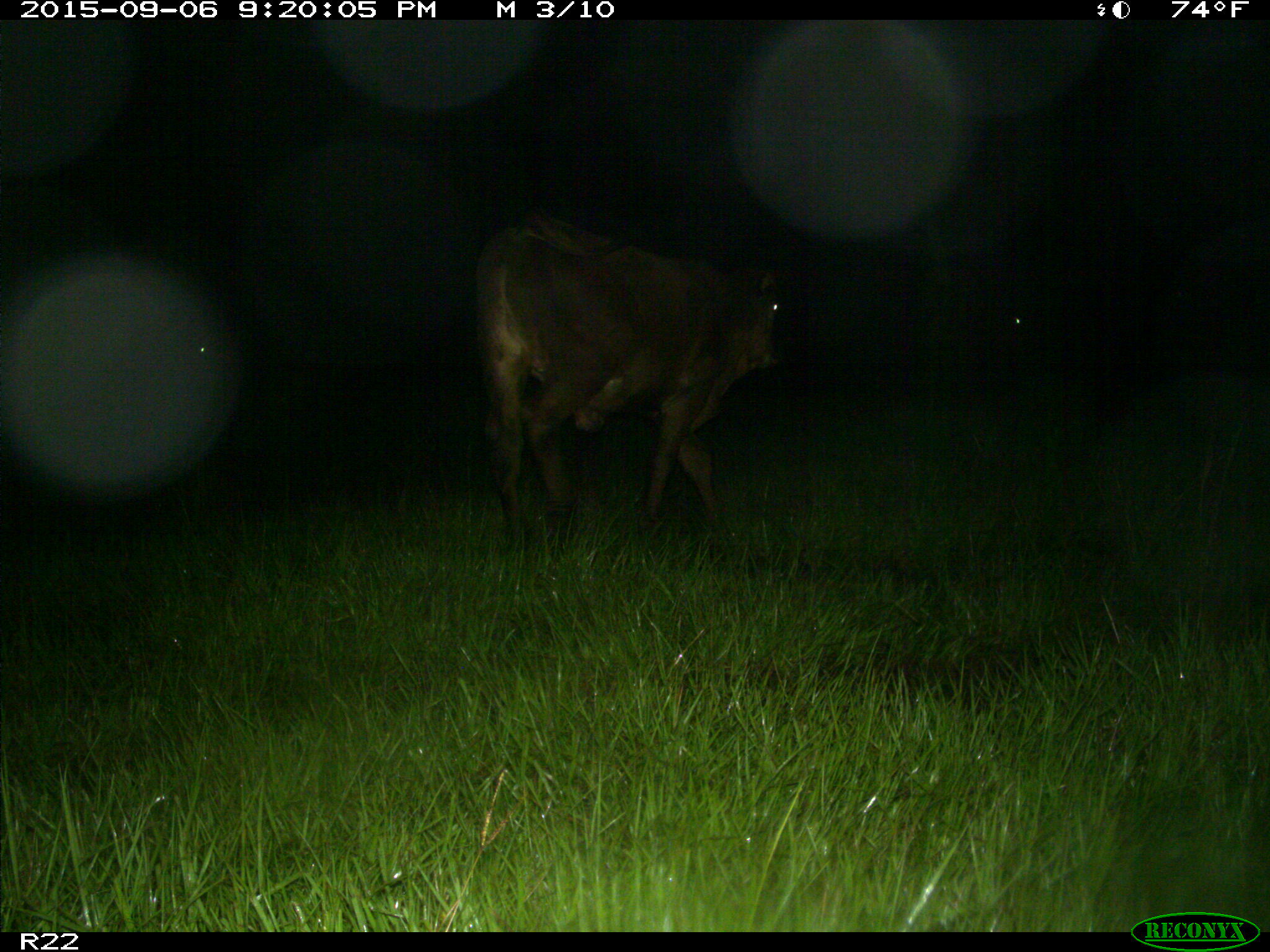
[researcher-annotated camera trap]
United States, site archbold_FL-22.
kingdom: Animalia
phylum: Chordata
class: Mammalia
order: Artiodactyla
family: Bovidae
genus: Bos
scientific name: Bos taurus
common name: domestic cow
Bos taurus (domestic cow).